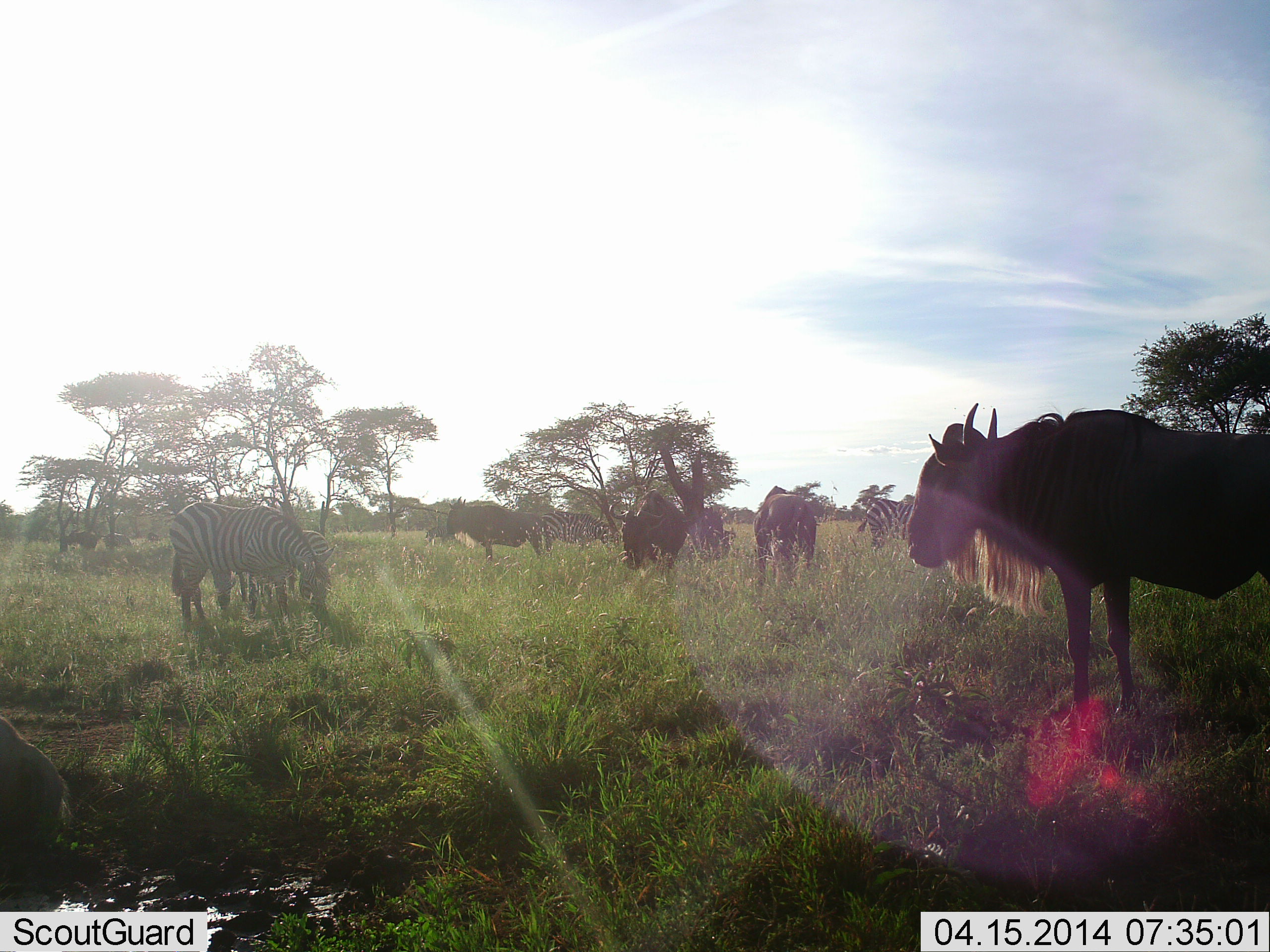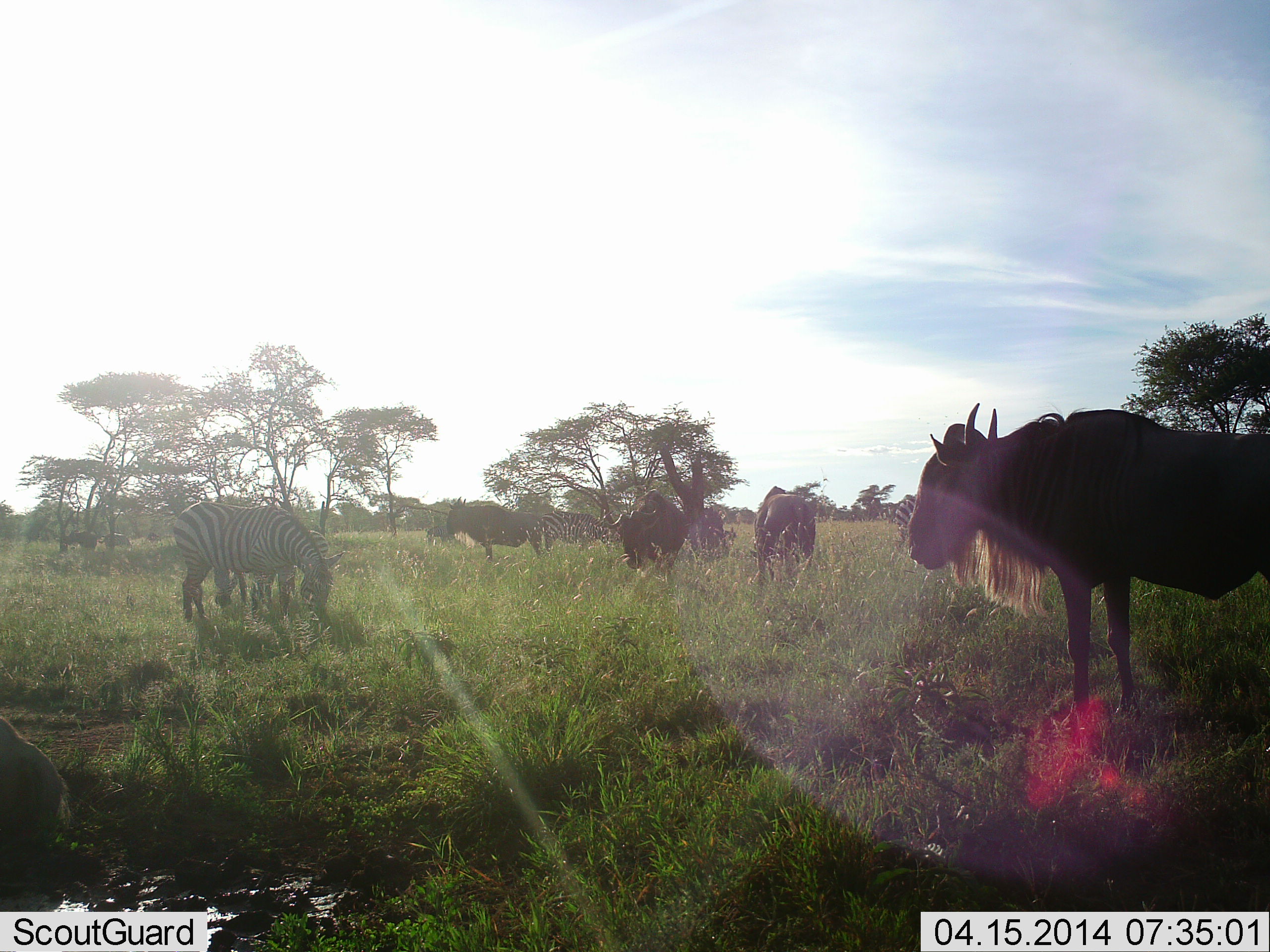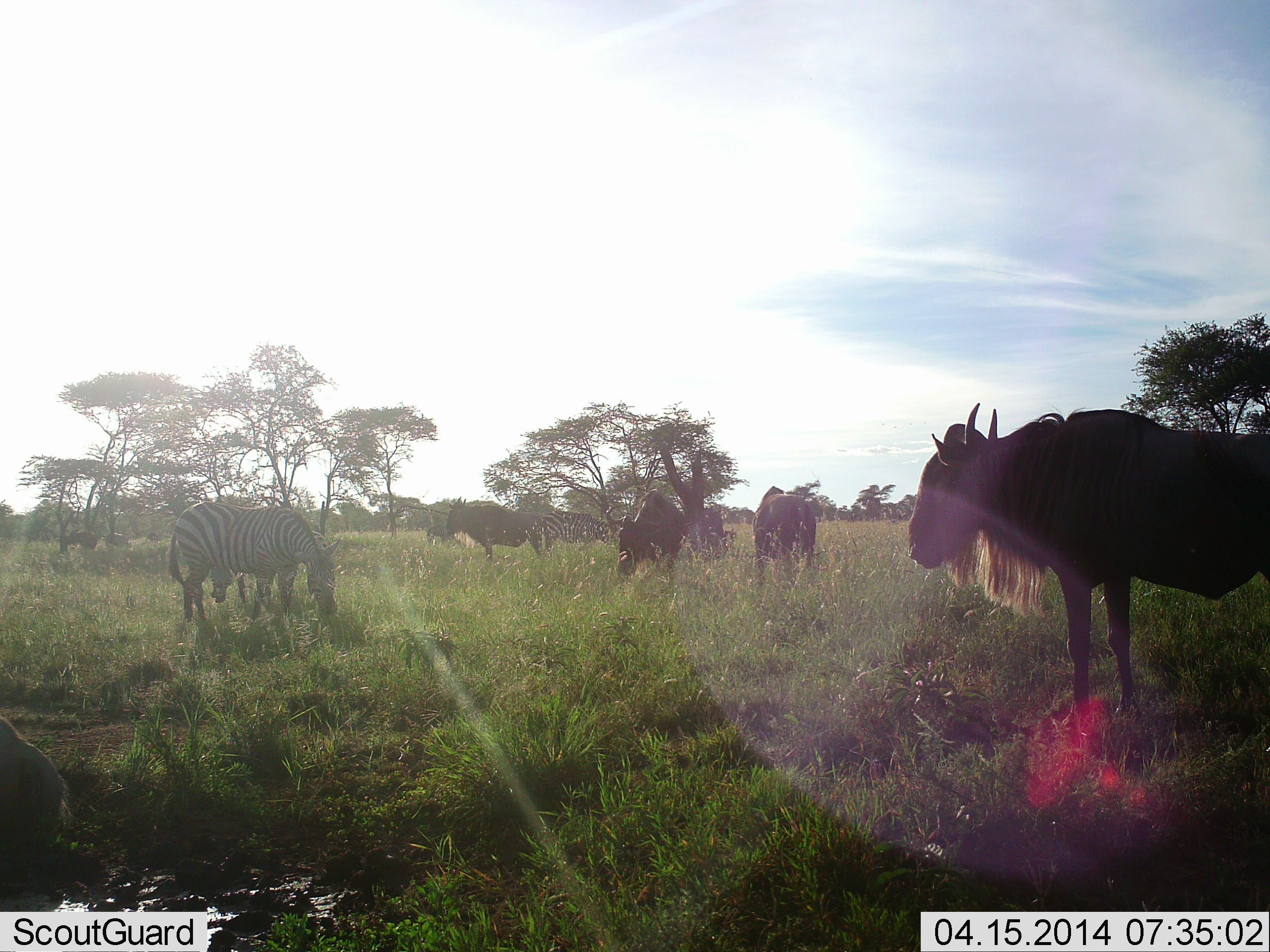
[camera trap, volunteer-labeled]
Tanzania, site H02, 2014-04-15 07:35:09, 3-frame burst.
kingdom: Animalia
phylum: Chordata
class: Mammalia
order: Artiodactyla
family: Bovidae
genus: Connochaetes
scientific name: Connochaetes taurinus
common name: blue wildebeest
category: wildebeest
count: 4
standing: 90%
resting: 0%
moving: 0%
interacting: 0%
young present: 0%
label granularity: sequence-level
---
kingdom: Animalia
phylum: Chordata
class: Mammalia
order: Perissodactyla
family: Equidae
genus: Equus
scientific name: Equus quagga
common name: plains zebra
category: zebra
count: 4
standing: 20%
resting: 0%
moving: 20%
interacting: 0%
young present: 10%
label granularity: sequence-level